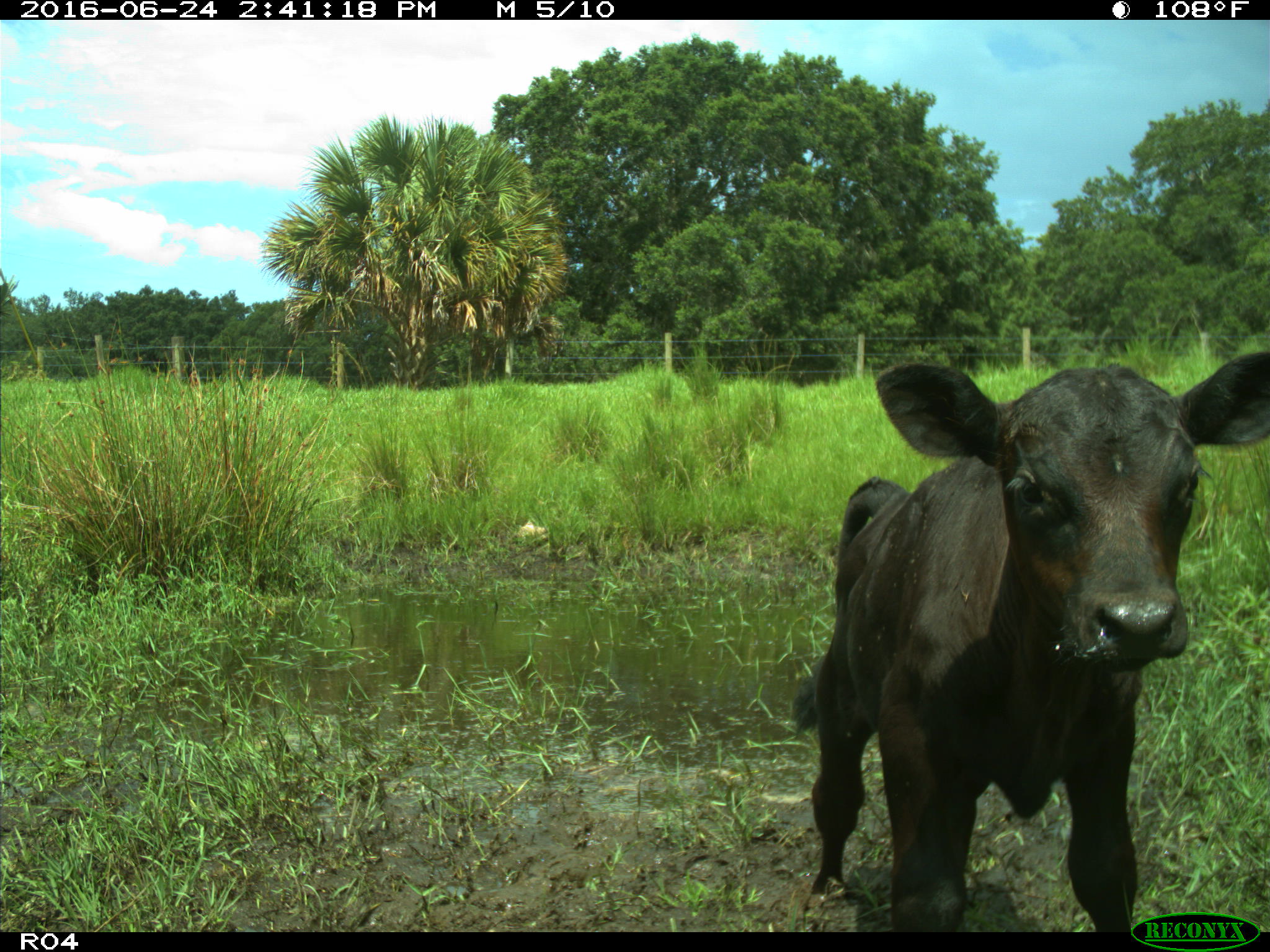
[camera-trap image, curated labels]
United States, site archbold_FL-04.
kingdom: Animalia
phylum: Chordata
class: Mammalia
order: Artiodactyla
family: Bovidae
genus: Bos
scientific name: Bos taurus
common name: domestic cow